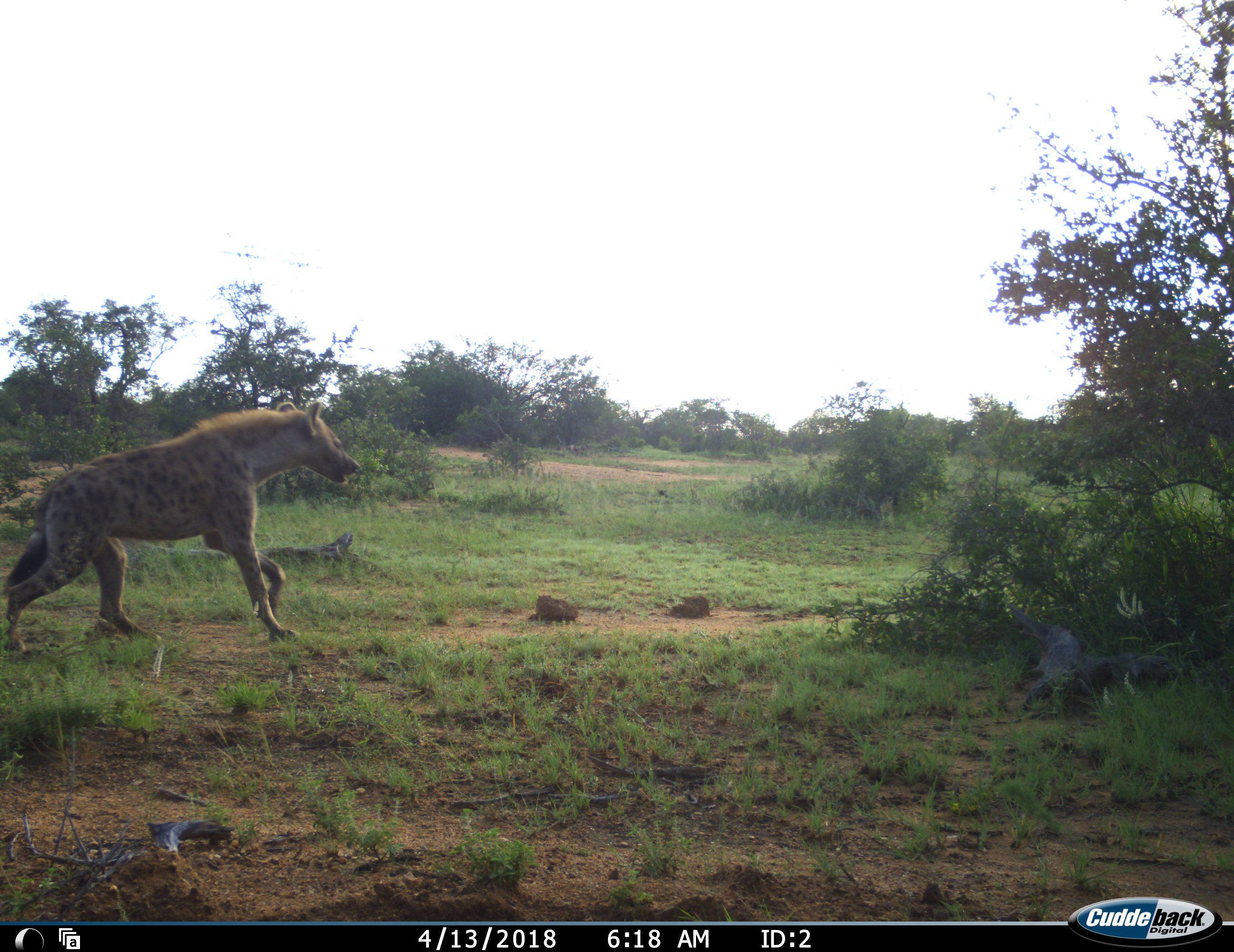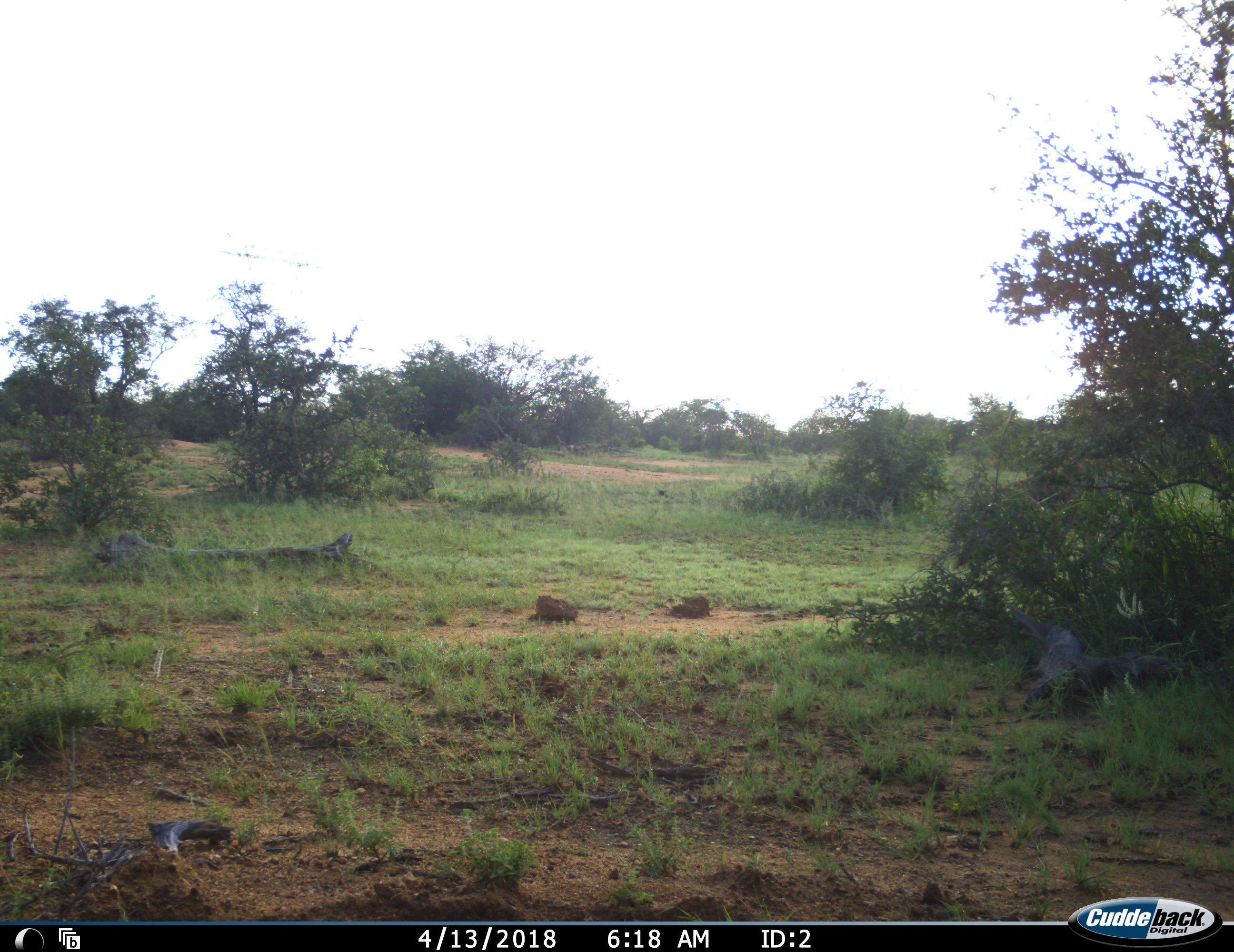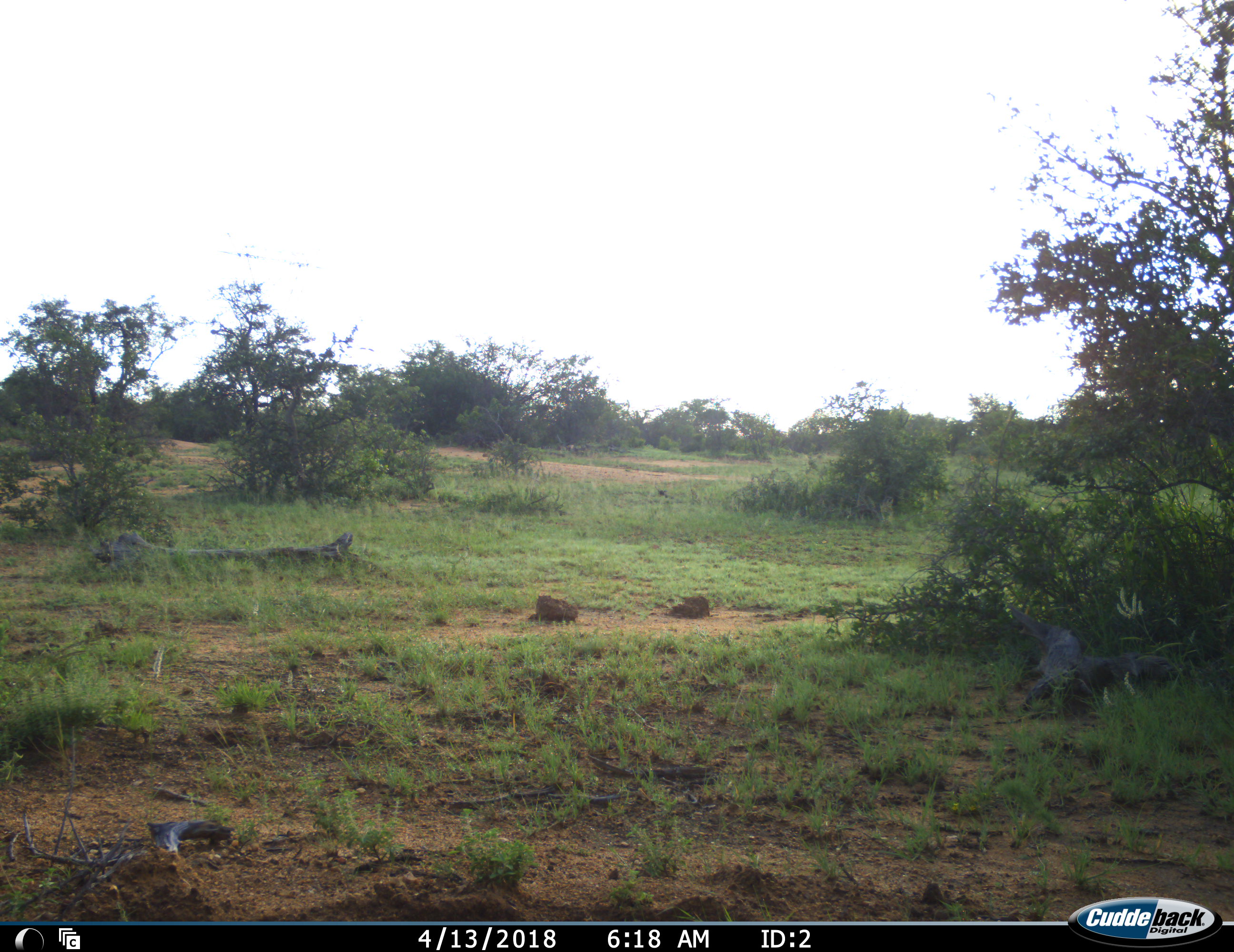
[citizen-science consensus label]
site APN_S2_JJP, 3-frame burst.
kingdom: Animalia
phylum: Chordata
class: Mammalia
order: Carnivora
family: Hyaenidae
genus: Crocuta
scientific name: Crocuta crocuta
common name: spotted hyena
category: hyenaspotted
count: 1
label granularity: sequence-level